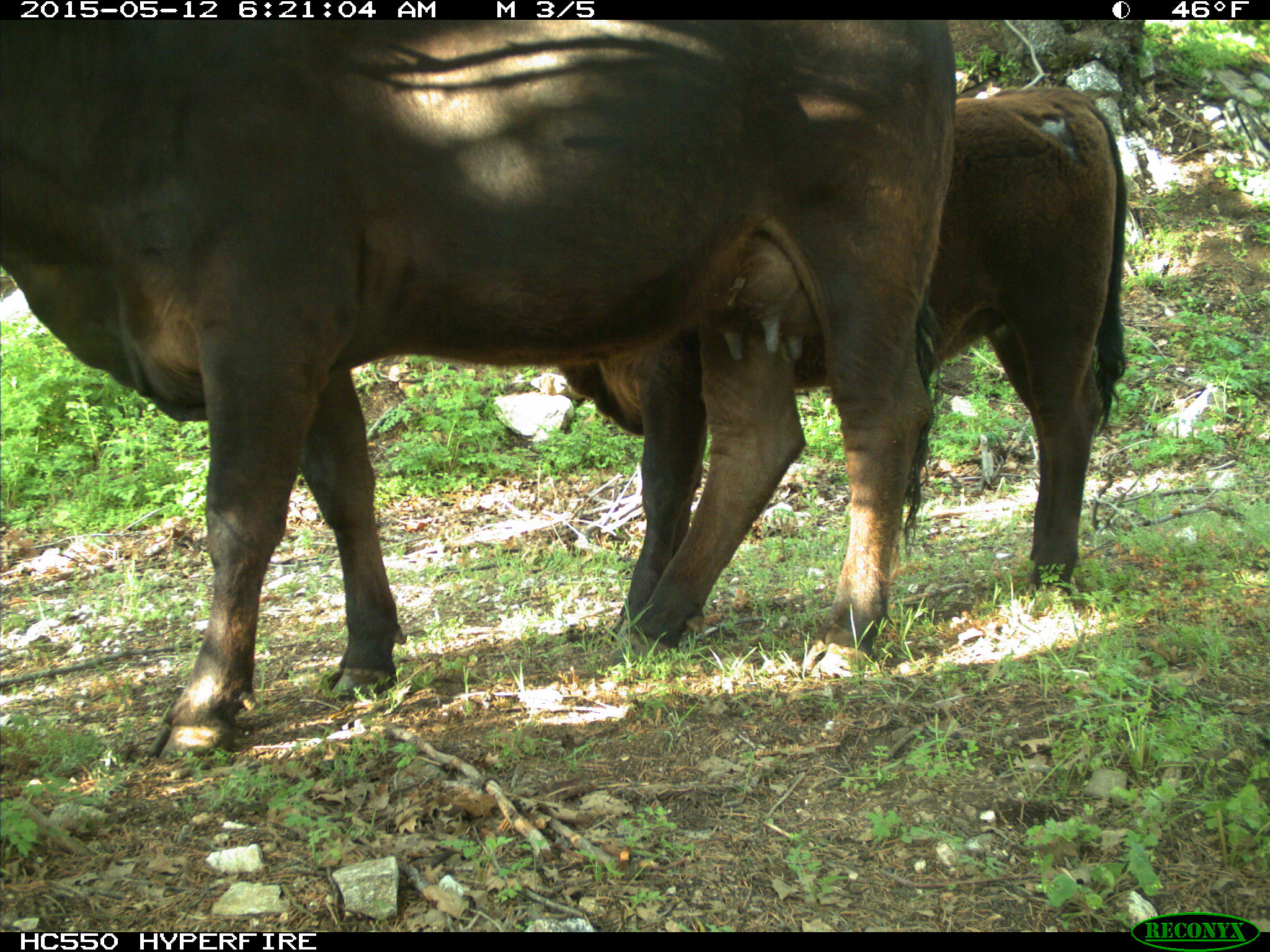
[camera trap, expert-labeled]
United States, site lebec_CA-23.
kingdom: Animalia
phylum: Chordata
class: Mammalia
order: Artiodactyla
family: Bovidae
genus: Bos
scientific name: Bos taurus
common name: domestic cow